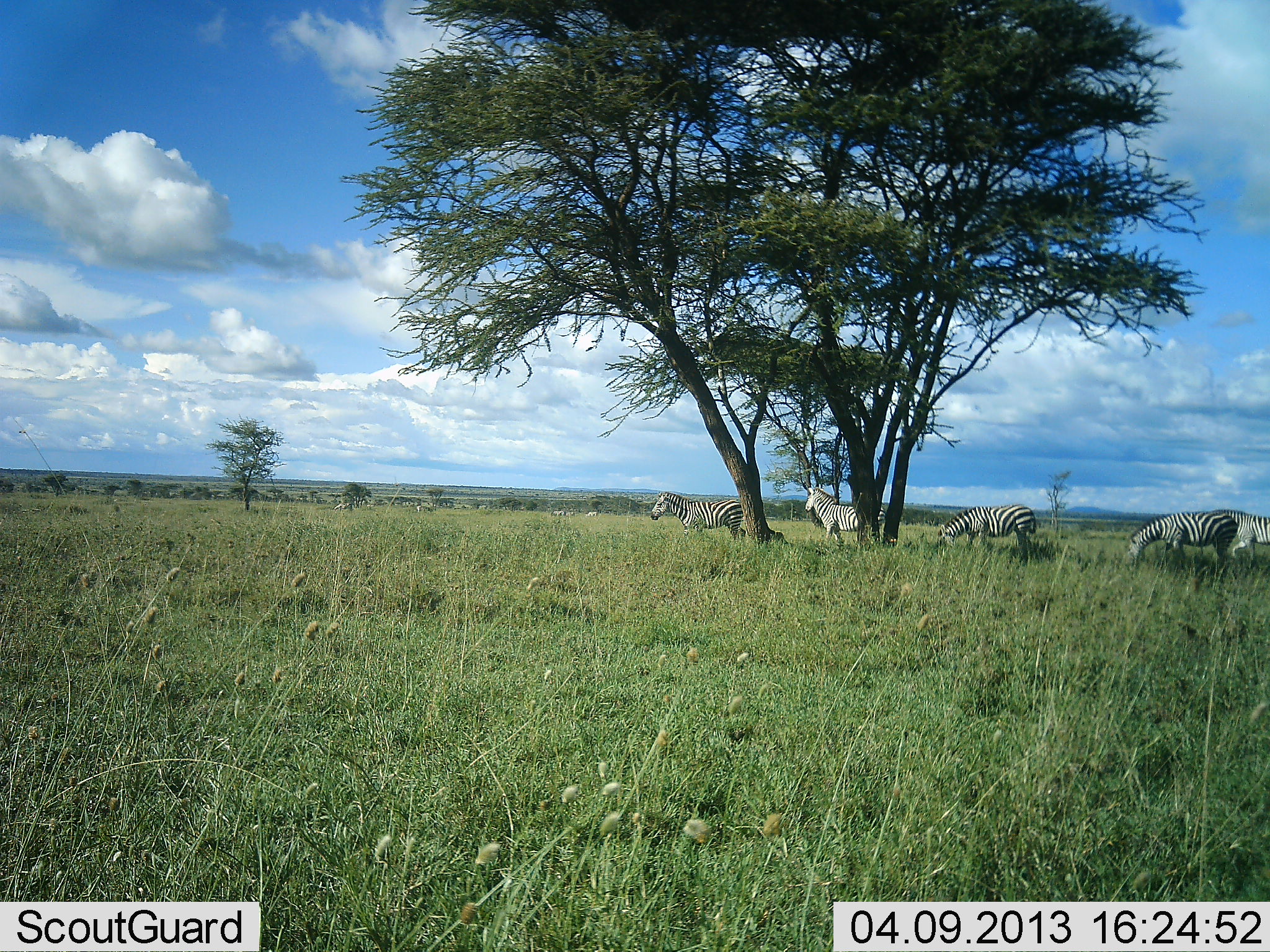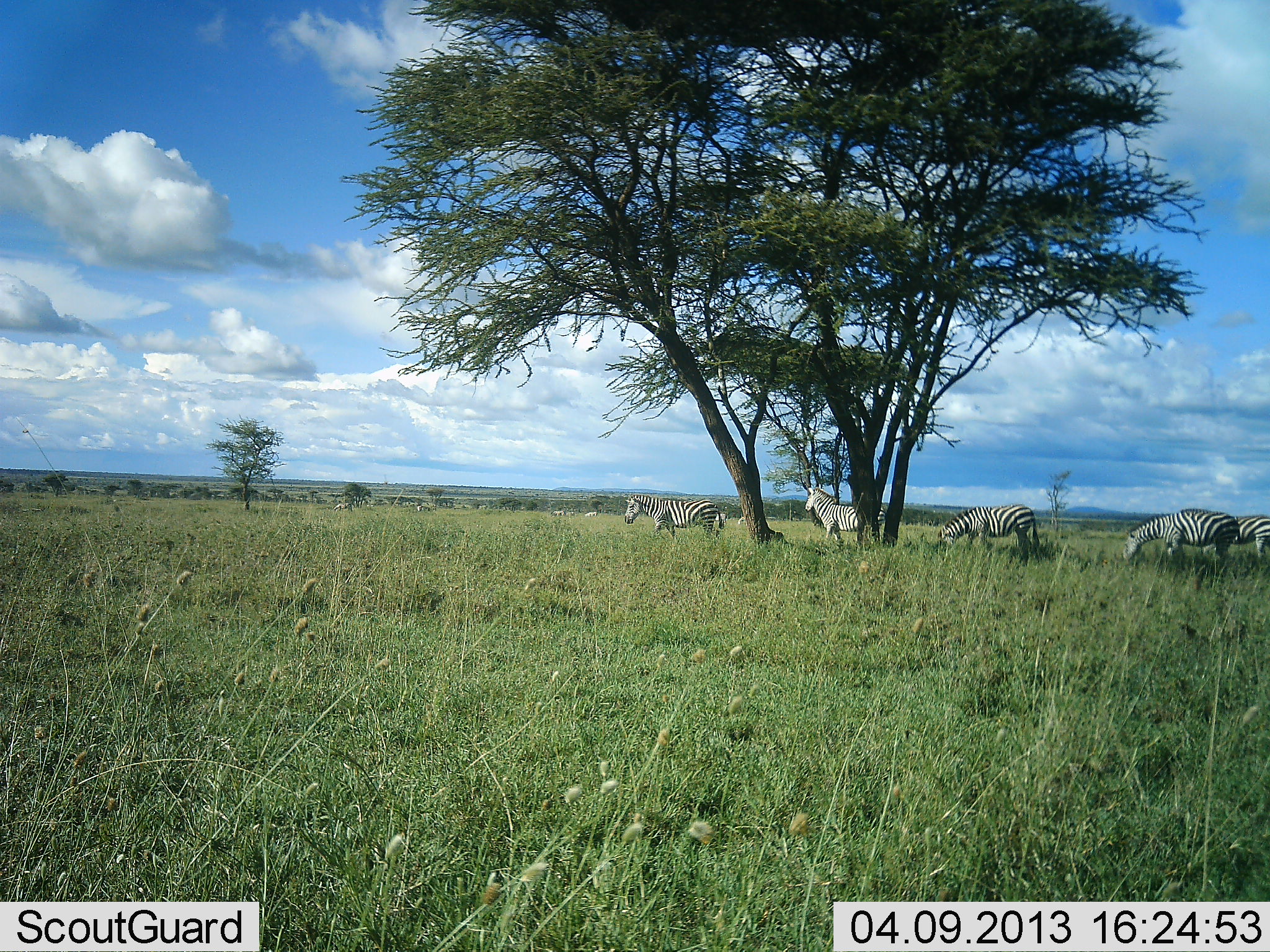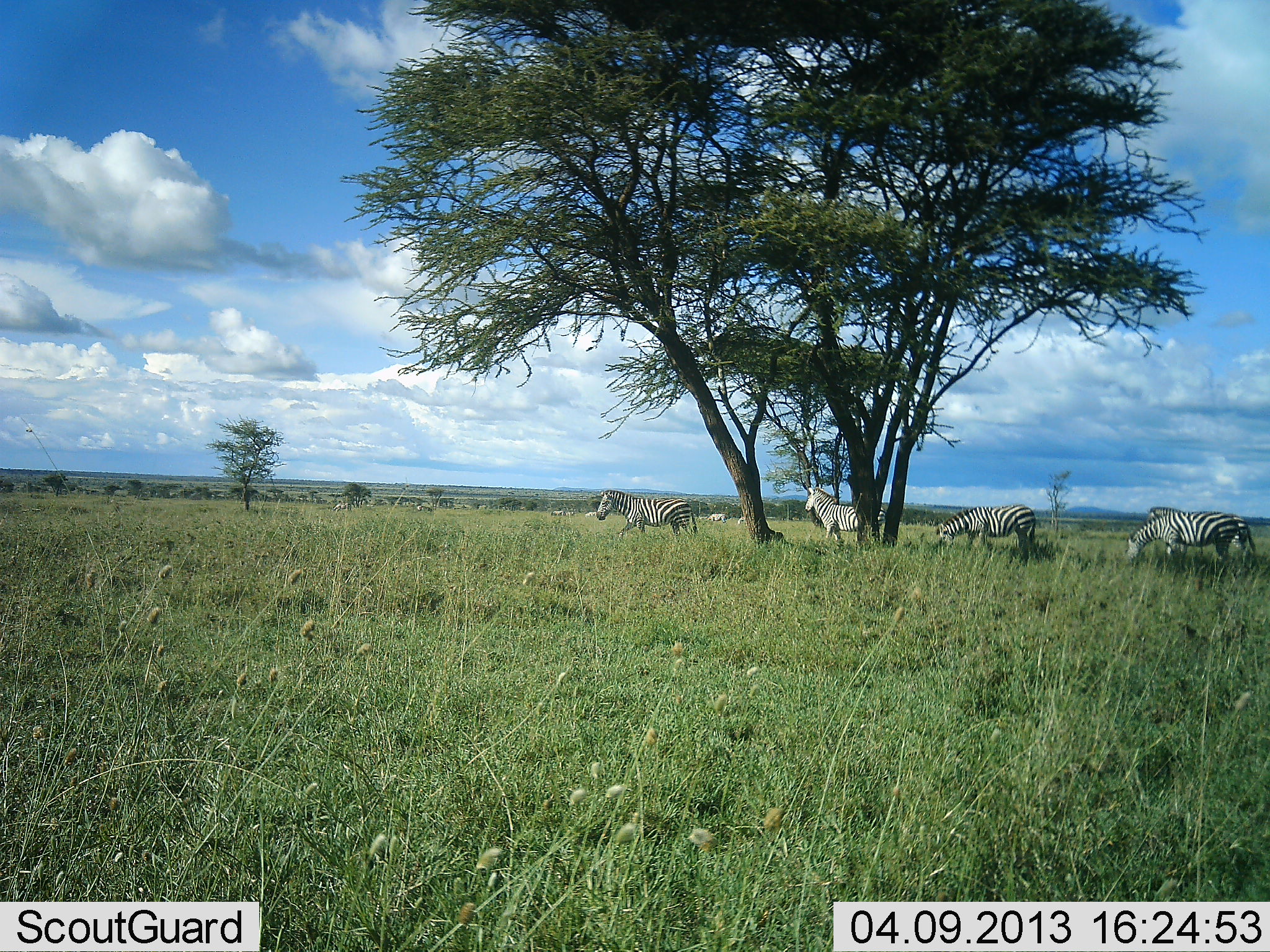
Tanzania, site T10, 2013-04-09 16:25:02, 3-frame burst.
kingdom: Animalia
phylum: Chordata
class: Mammalia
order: Perissodactyla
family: Equidae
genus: Equus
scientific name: Equus quagga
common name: plains zebra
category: zebra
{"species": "zebra (plains zebra) (Equus quagga)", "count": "5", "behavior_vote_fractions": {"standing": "59%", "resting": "3%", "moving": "68%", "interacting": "0%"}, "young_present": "0%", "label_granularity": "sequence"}